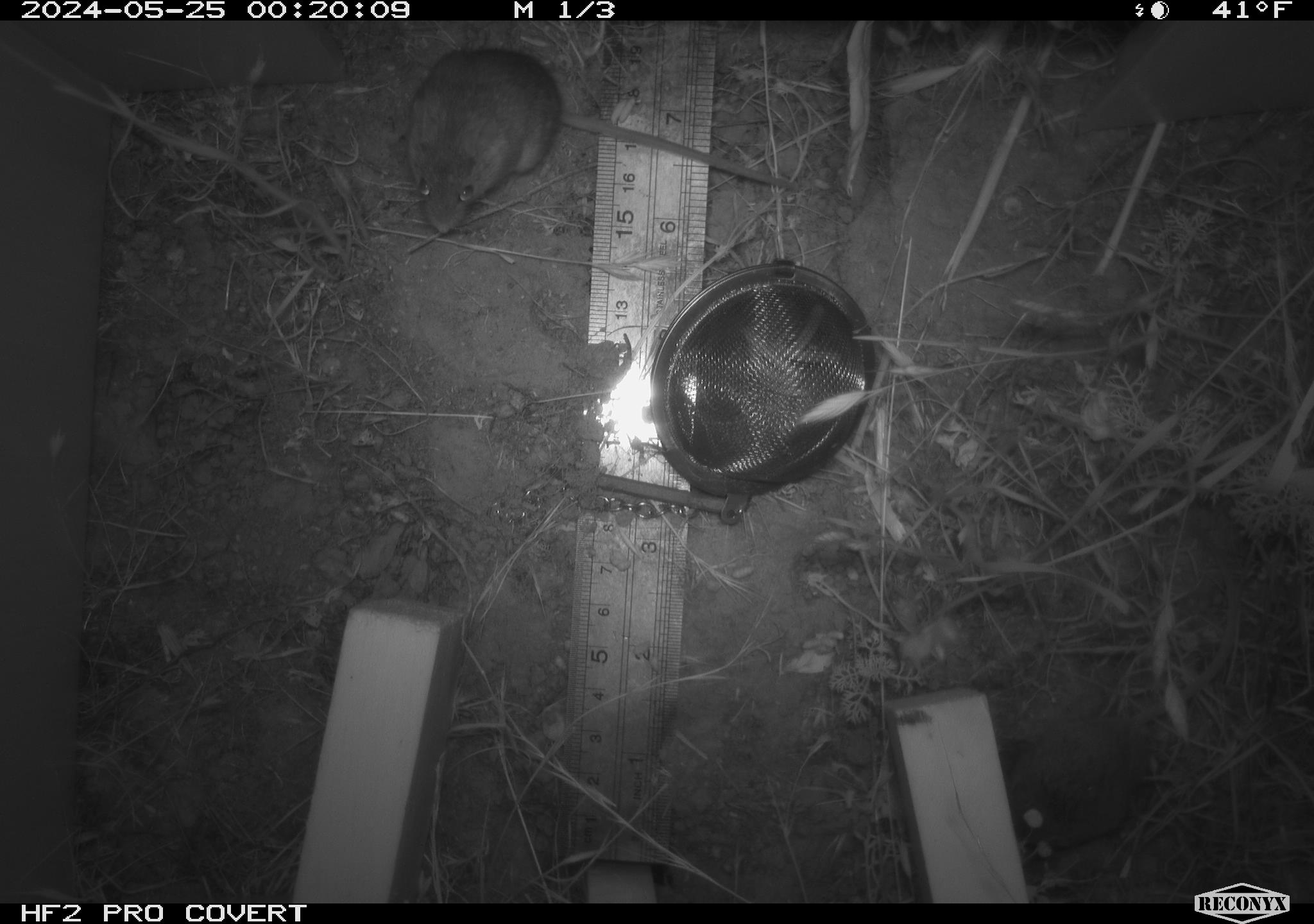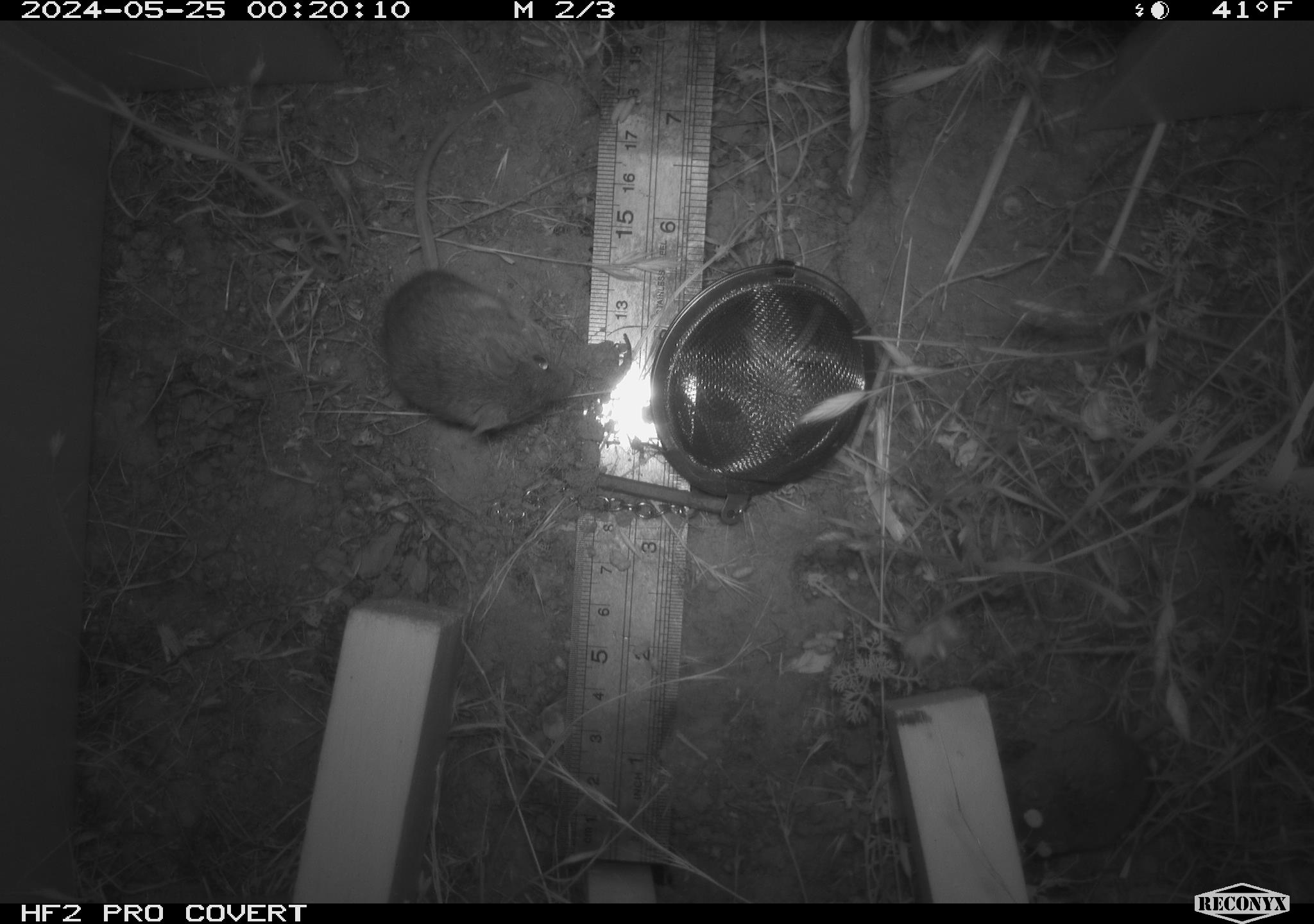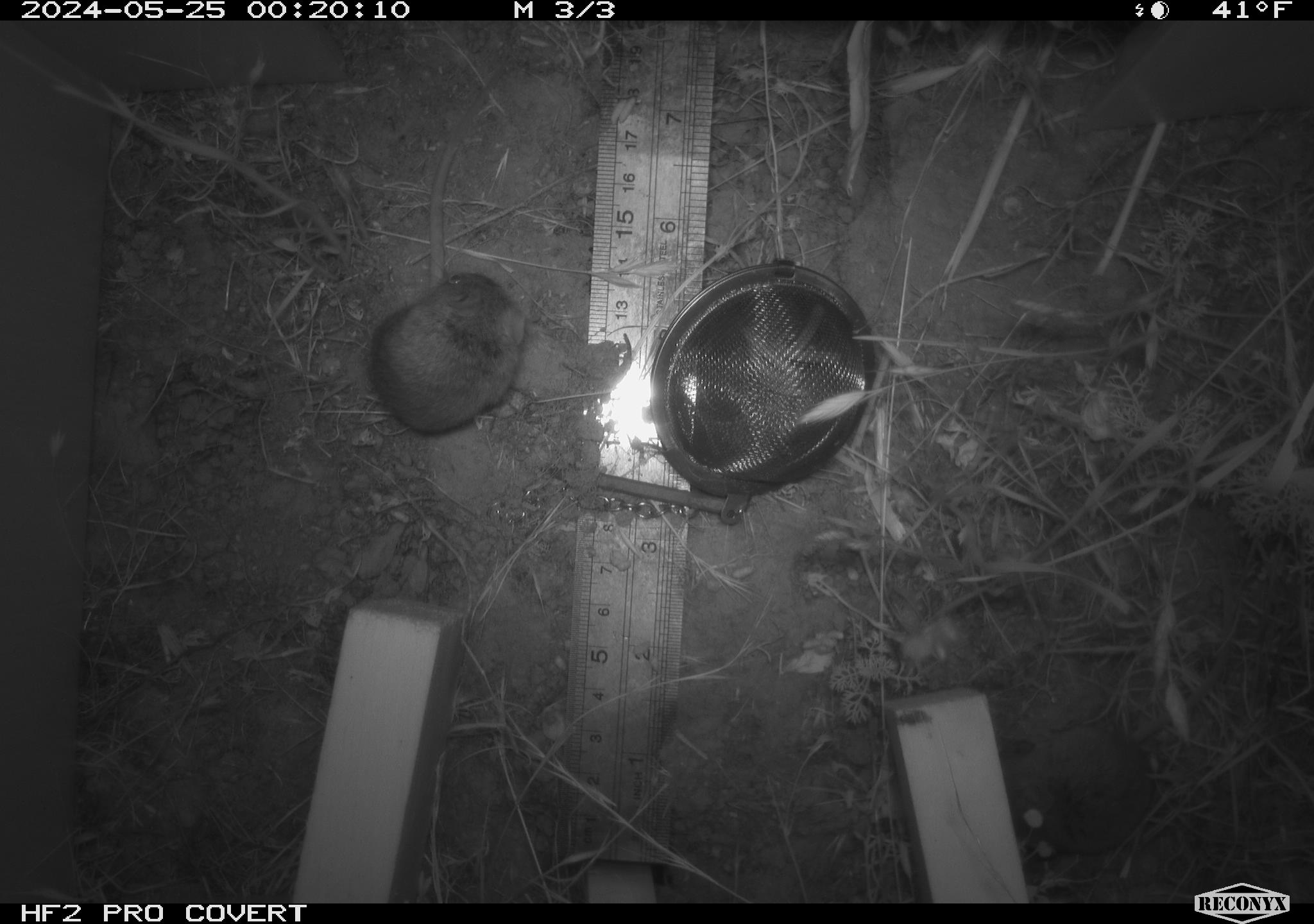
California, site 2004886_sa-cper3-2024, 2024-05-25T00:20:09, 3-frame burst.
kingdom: Animalia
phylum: Chordata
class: Mammalia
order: Rodentia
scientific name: Rodentia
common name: rodent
Rodent (Rodentia).